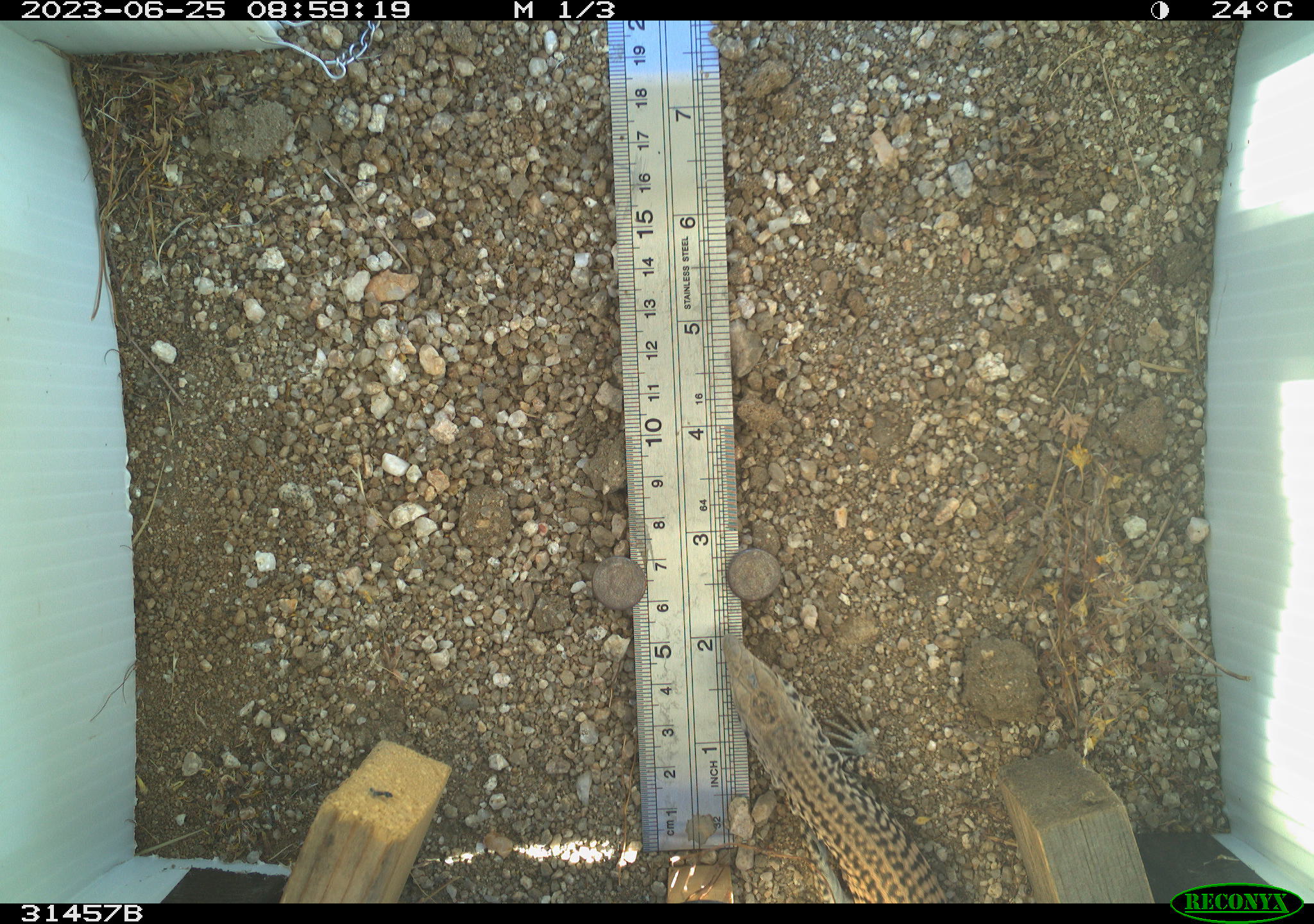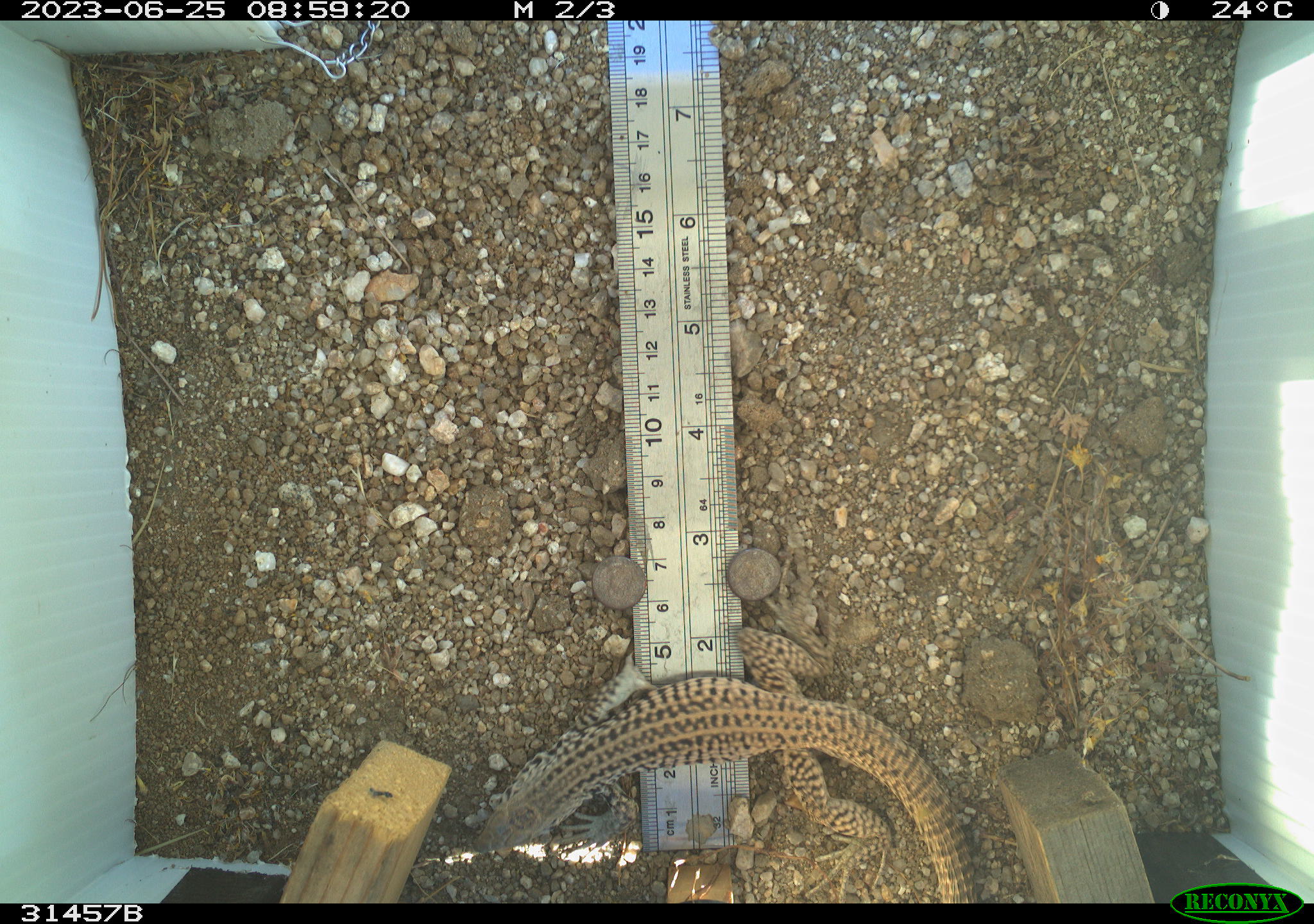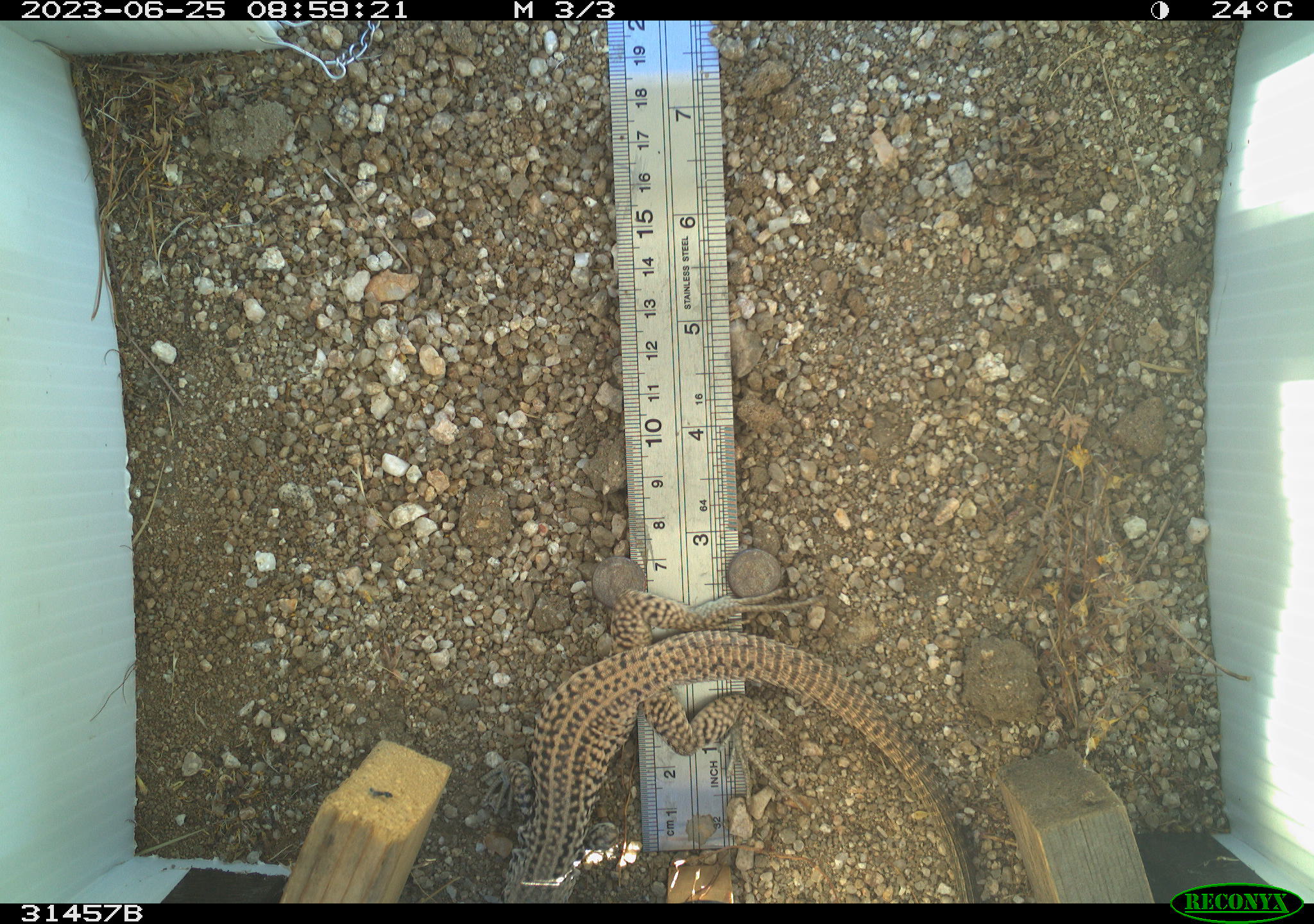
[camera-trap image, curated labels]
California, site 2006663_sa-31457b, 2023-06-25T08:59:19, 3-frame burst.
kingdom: Animalia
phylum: Chordata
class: Reptilia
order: Squamata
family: Teiidae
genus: Aspidoscelis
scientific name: Aspidoscelis tigris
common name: western whiptail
Western whiptail (Aspidoscelis tigris).